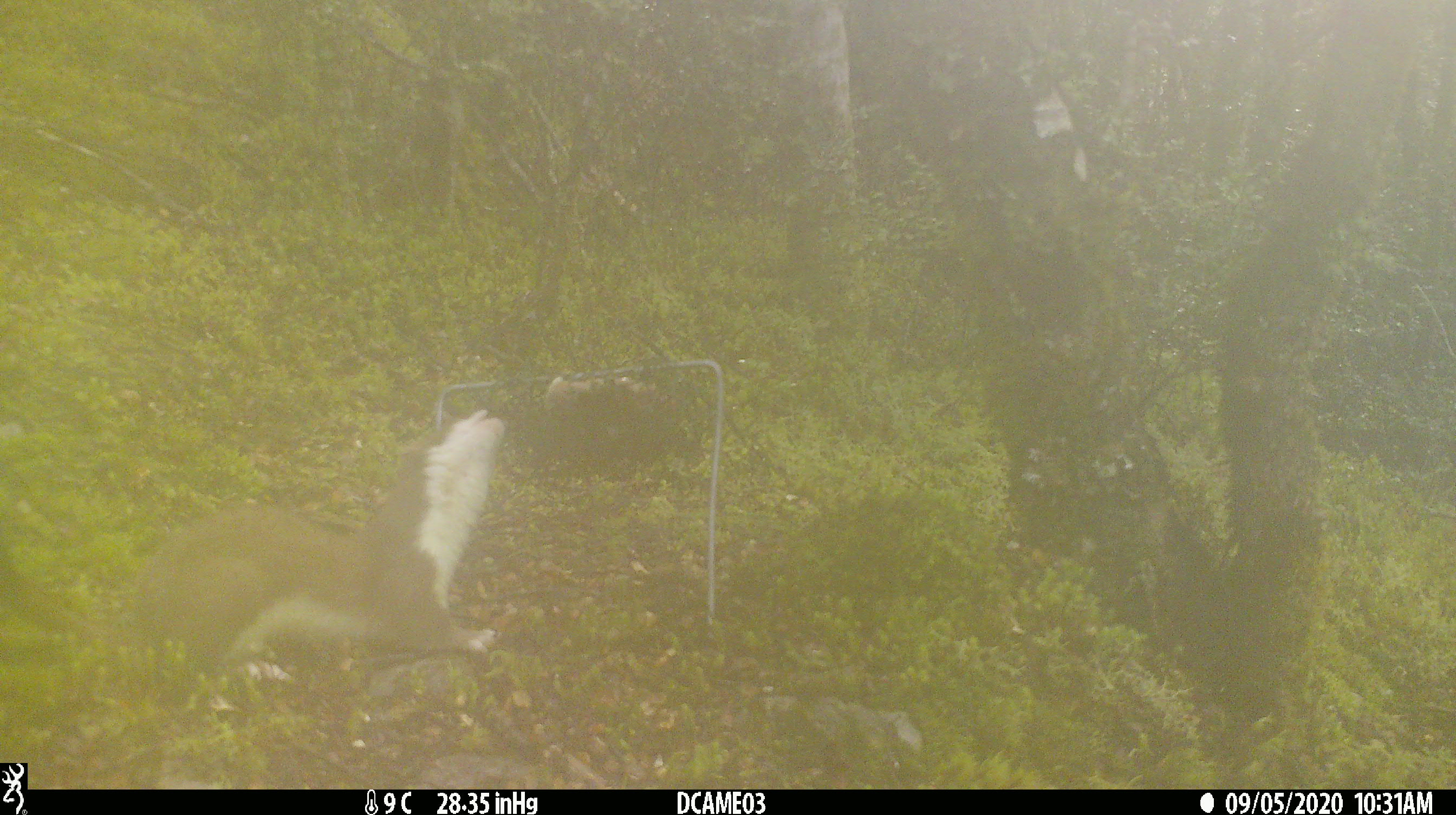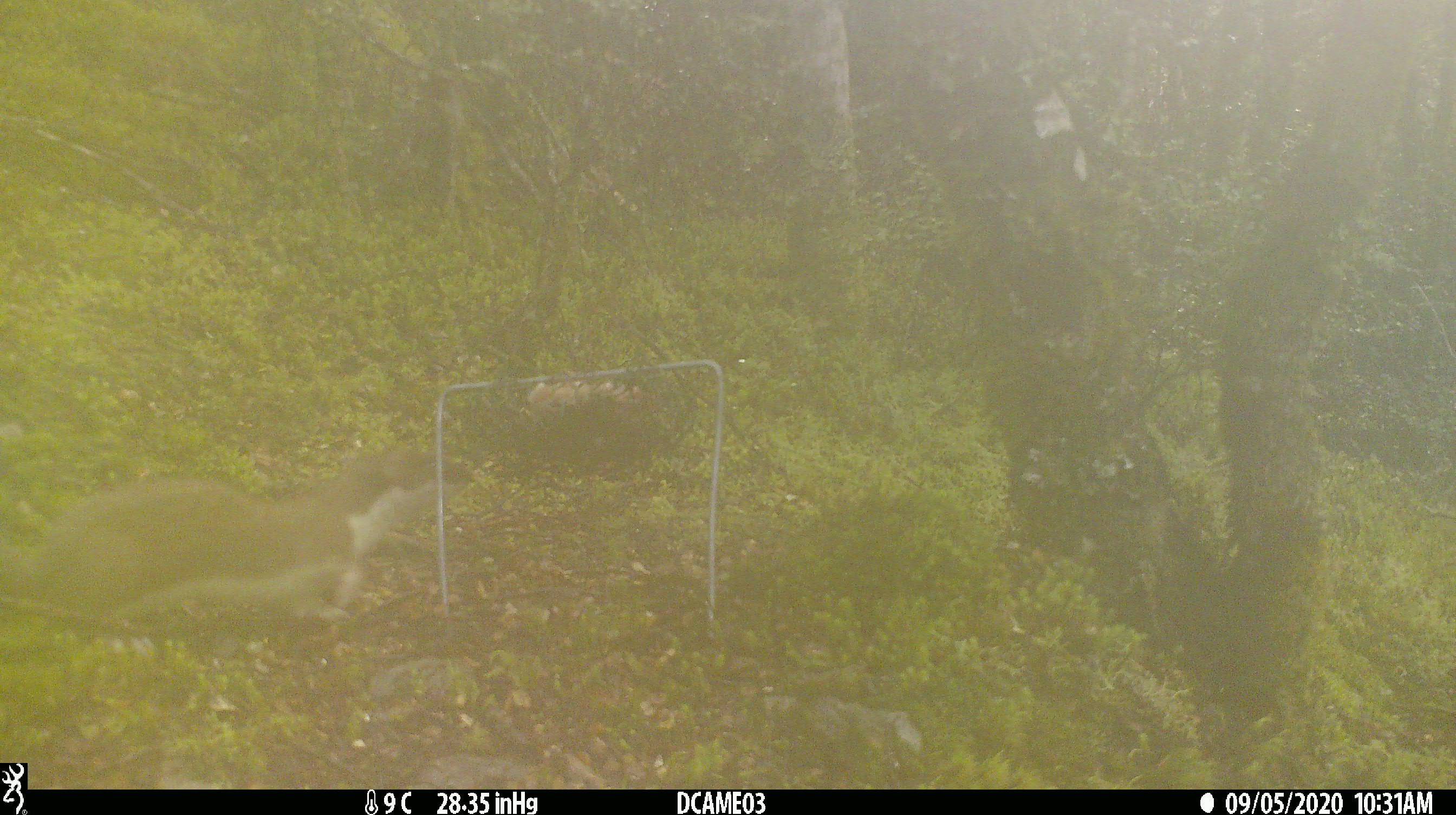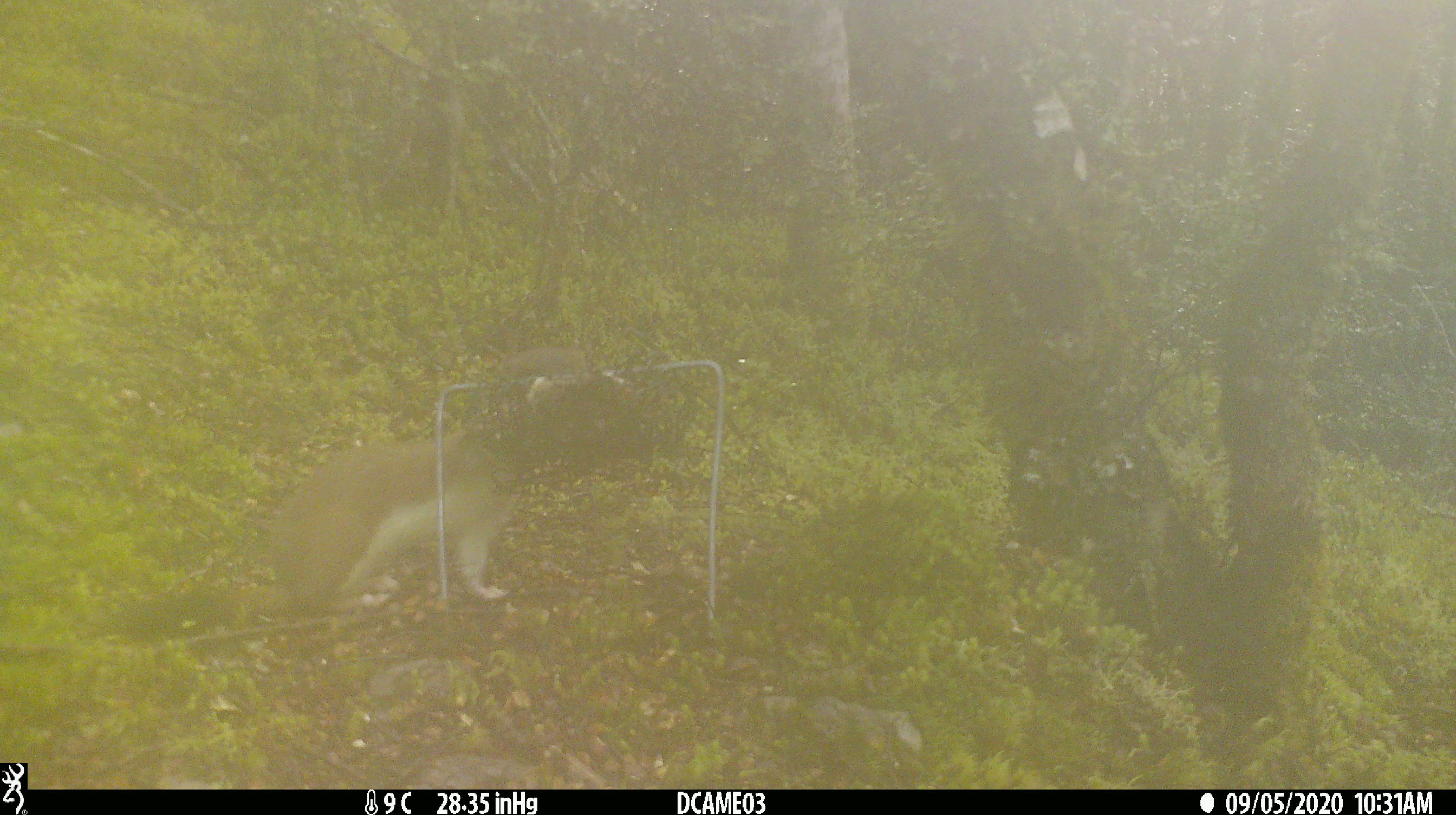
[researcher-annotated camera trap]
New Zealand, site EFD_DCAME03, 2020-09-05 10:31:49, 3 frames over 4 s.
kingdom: Animalia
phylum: Chordata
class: Mammalia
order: Carnivora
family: Mustelidae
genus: Mustela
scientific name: Mustela erminea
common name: stoat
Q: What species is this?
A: Stoat (Mustela erminea).